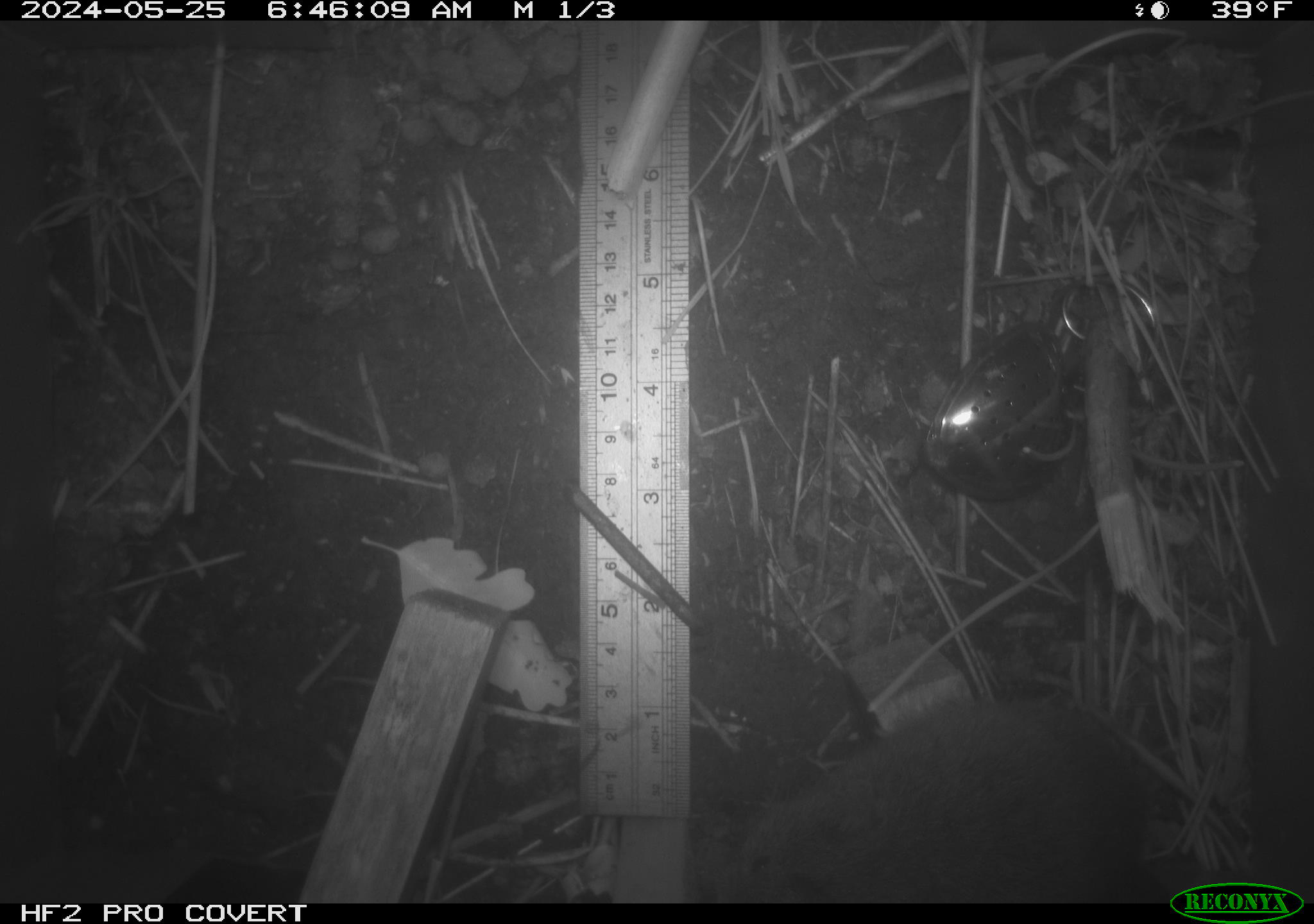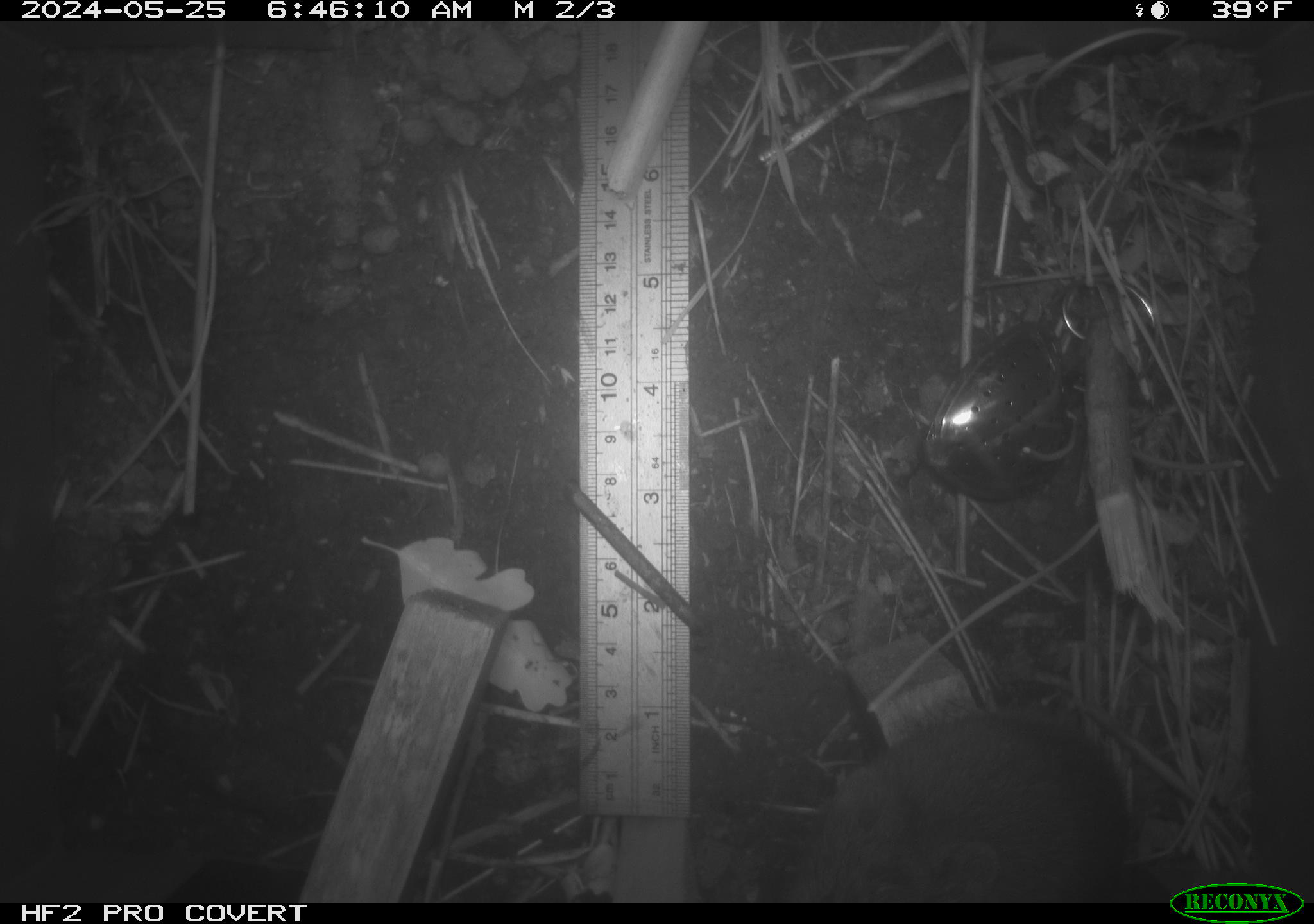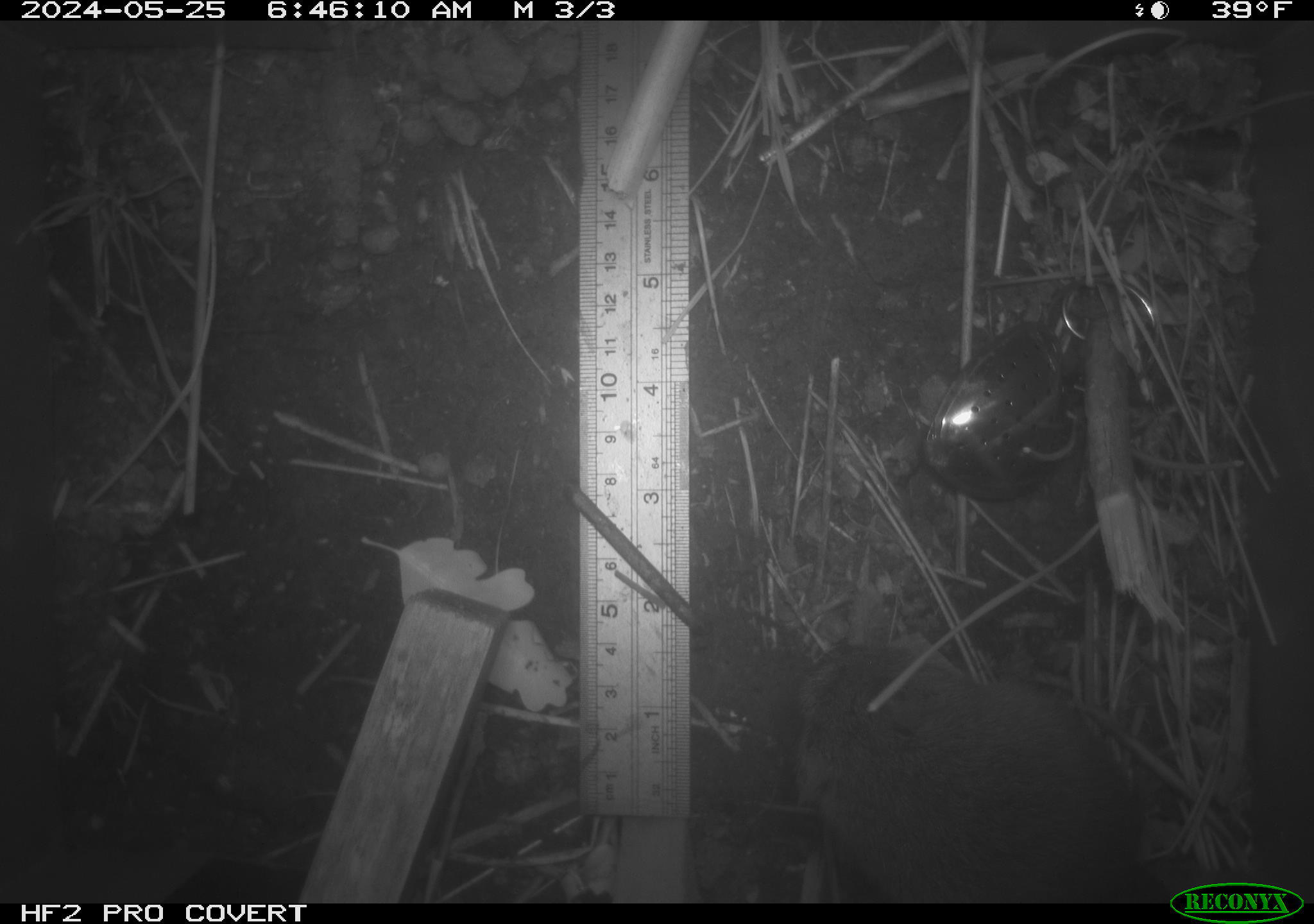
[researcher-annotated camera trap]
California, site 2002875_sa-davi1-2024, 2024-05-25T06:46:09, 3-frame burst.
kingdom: Animalia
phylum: Chordata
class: Mammalia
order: Rodentia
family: Cricetidae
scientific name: Arvicolinae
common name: voles, lemmings, and muskrats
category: arvicolinae subfamily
Arvicolinae subfamily (voles, lemmings, and muskrats) (Arvicolinae).